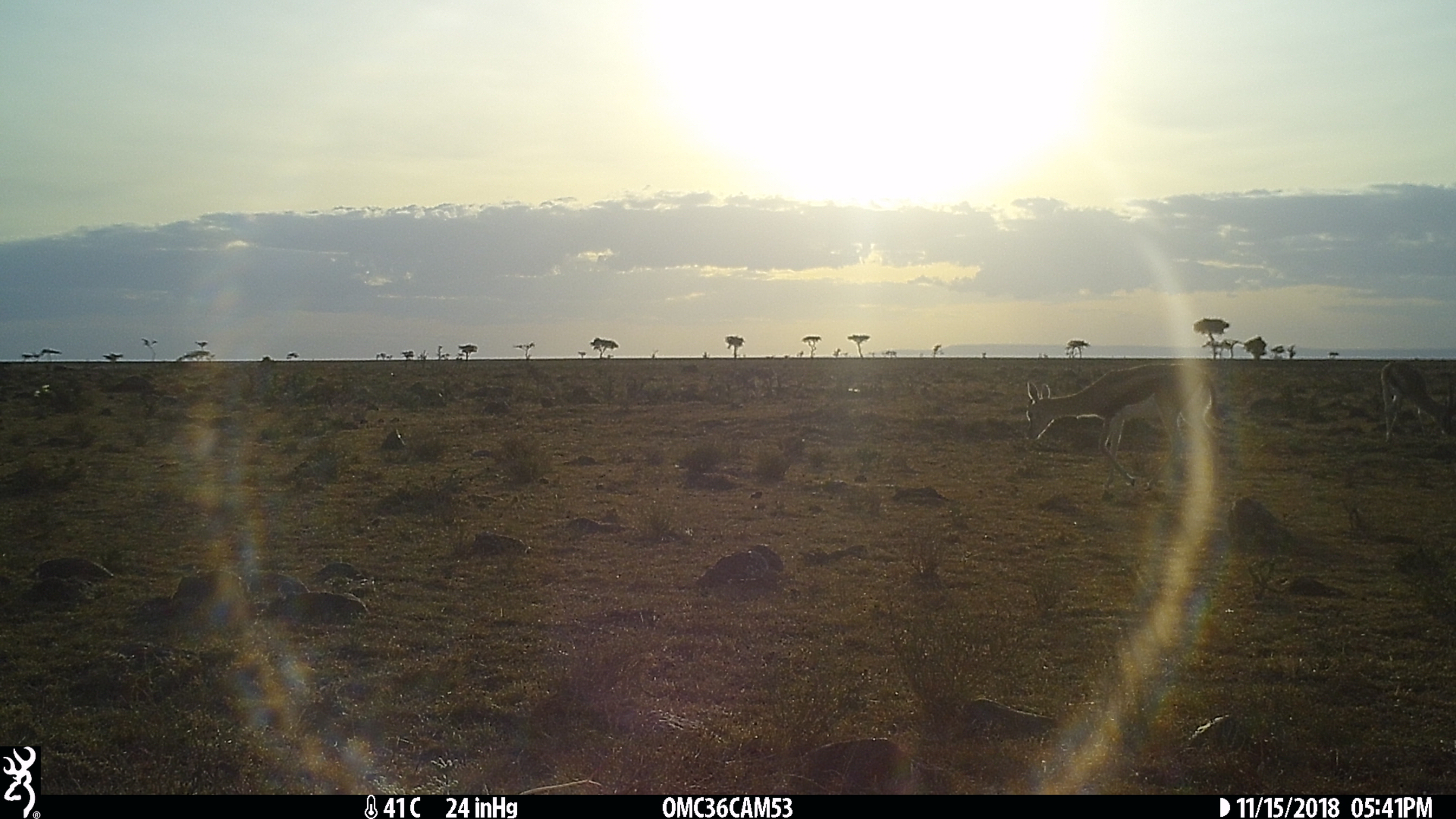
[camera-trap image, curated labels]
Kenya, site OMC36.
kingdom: Animalia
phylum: Chordata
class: Mammalia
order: Artiodactyla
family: Bovidae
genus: Eudorcas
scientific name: Eudorcas thomsonii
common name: thomon's gazelle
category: gazelle thomsons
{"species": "gazelle thomsons (thomon's gazelle) (Eudorcas thomsonii)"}